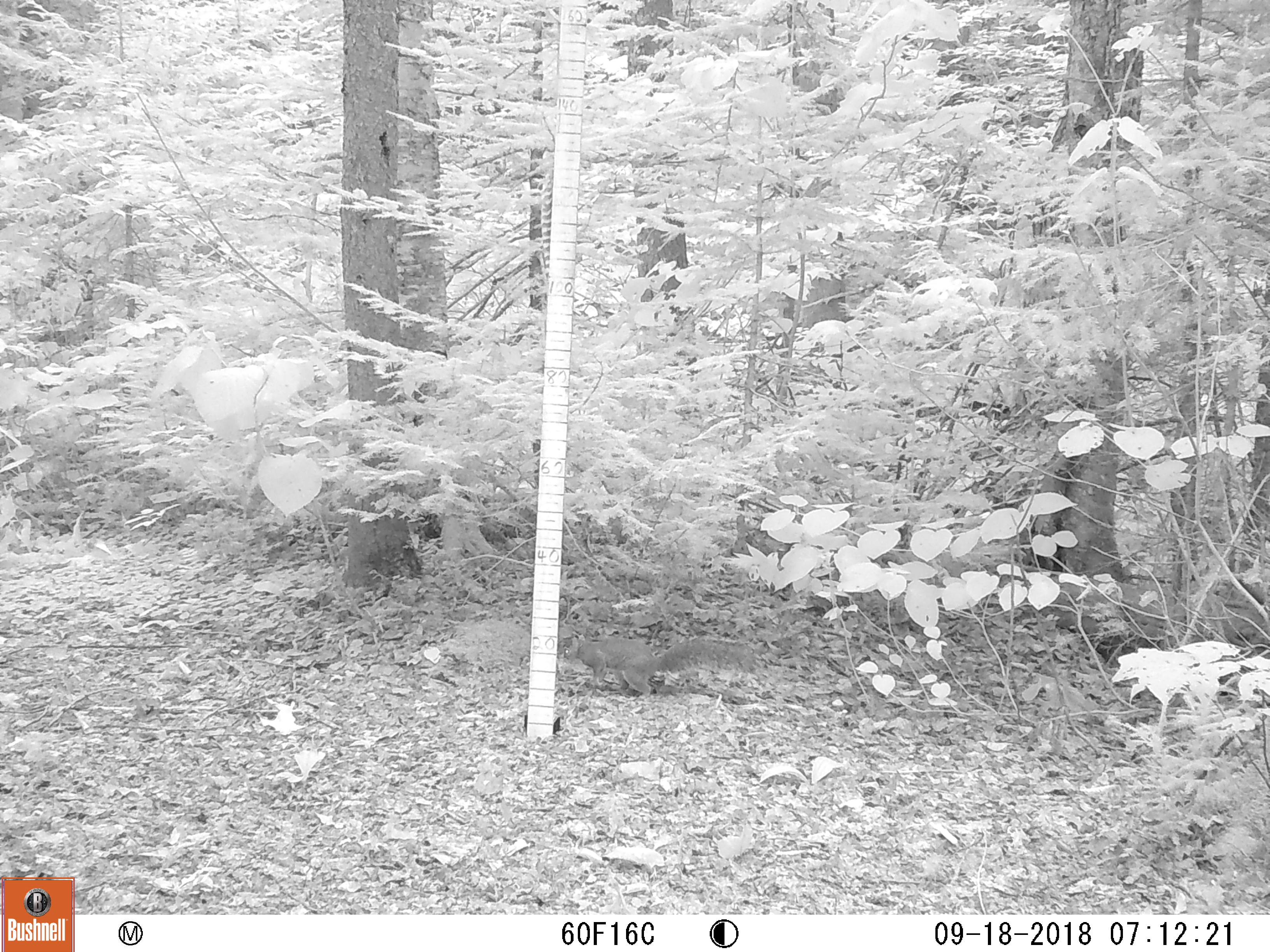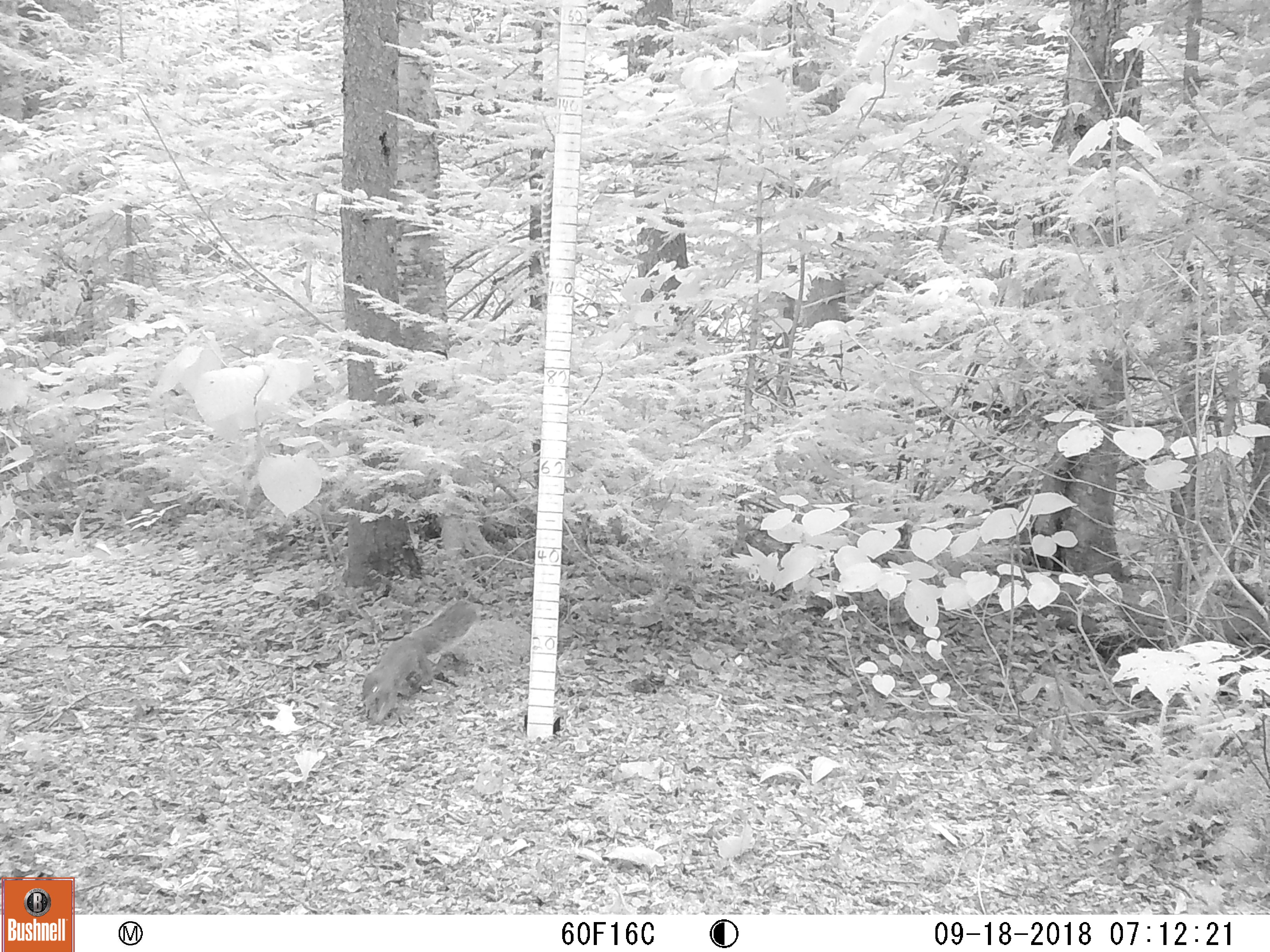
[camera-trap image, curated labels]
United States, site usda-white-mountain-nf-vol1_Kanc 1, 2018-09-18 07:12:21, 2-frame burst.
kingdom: Animalia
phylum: Chordata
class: Mammalia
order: Rodentia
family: Sciuridae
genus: Sciurus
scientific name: Sciurus carolinensis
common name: gray squirrel